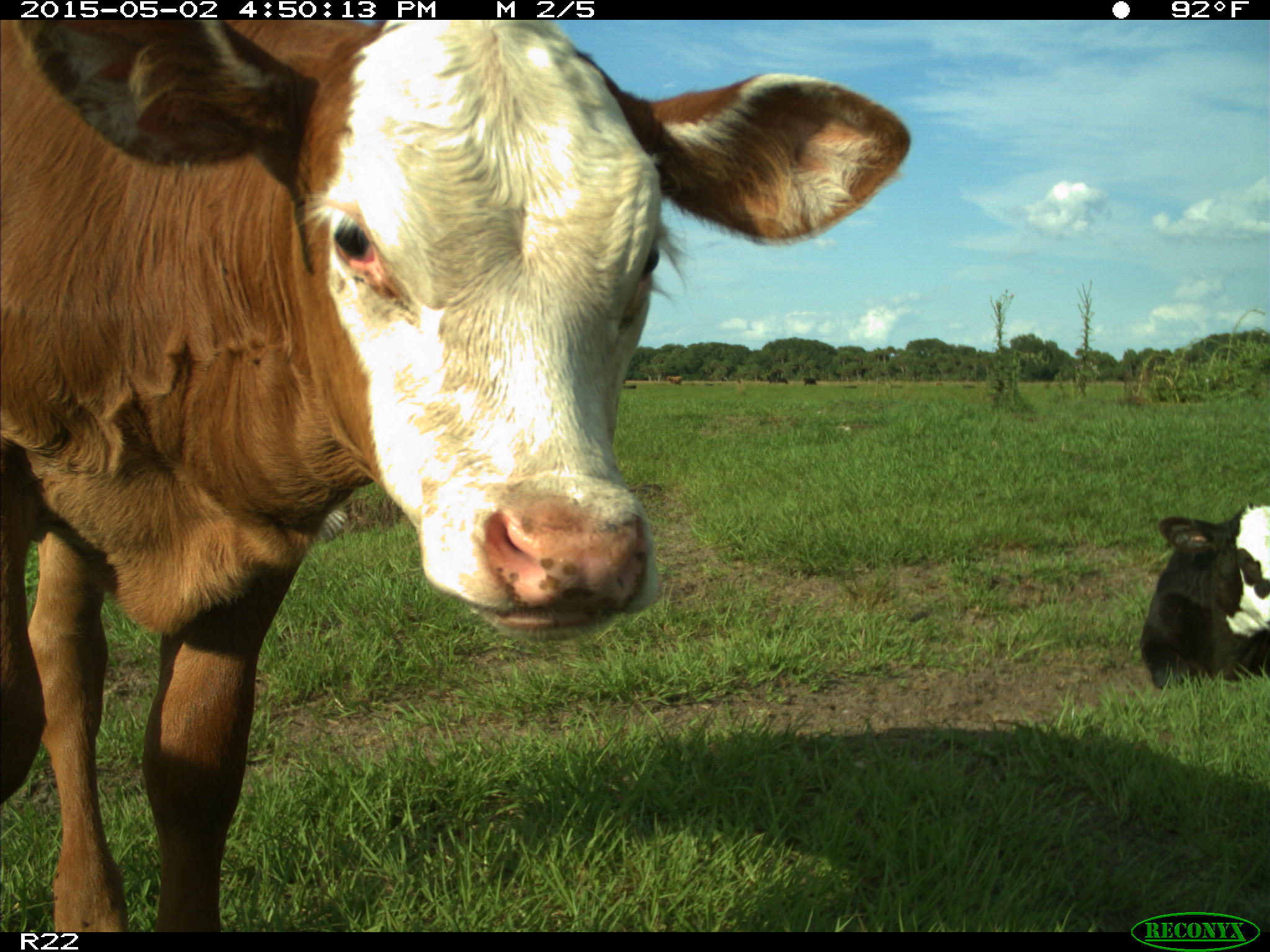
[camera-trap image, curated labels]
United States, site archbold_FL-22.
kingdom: Animalia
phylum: Chordata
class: Mammalia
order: Artiodactyla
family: Bovidae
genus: Bos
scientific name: Bos taurus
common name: domestic cow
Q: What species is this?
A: Bos taurus (domestic cow).